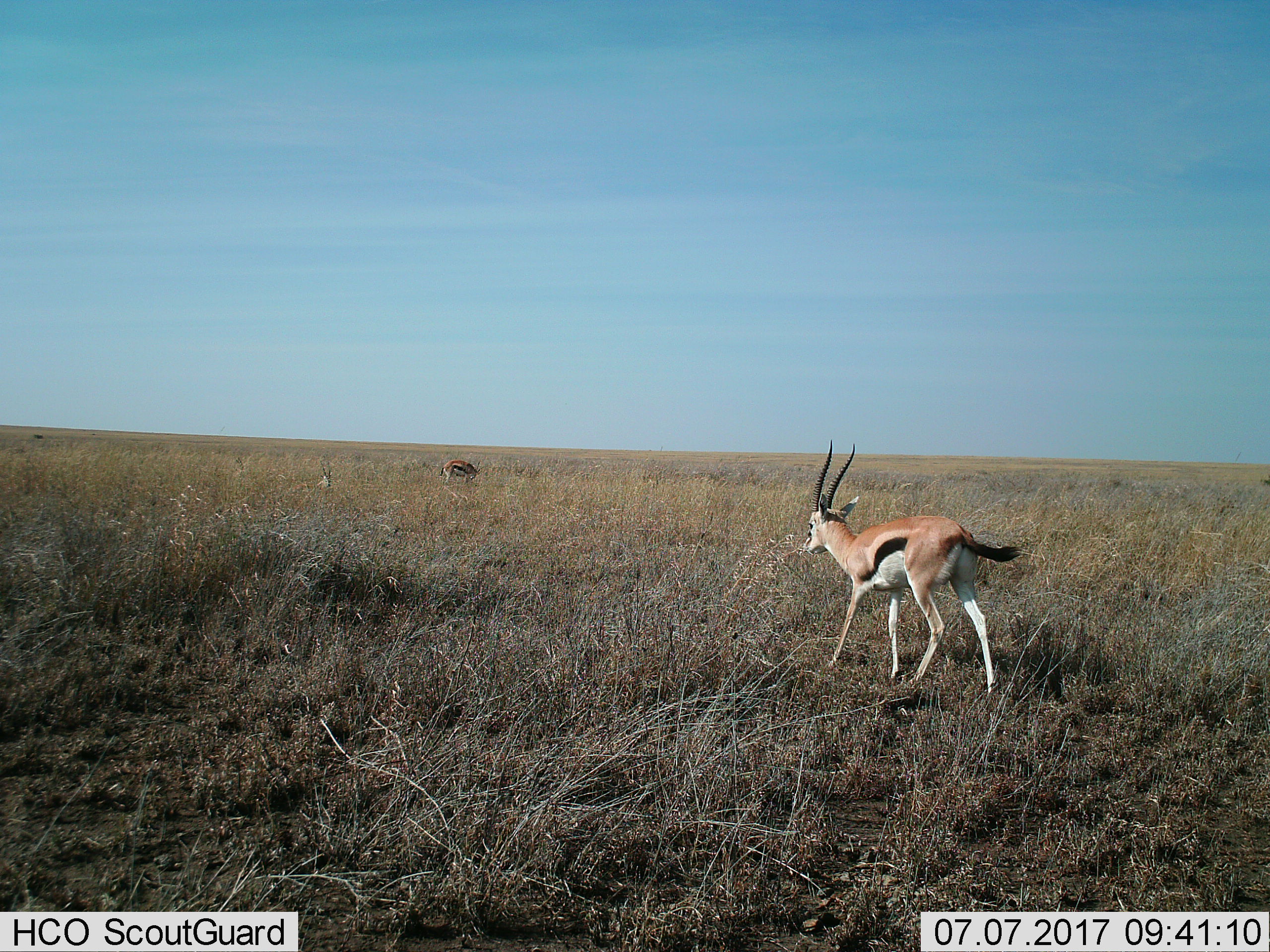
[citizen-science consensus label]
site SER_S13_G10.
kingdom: Animalia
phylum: Chordata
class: Mammalia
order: Artiodactyla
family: Bovidae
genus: Eudorcas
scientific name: Eudorcas thomsonii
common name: thomson's gazelle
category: gazellethomsons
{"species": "gazellethomsons (thomson's gazelle) (Eudorcas thomsonii)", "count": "2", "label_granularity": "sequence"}